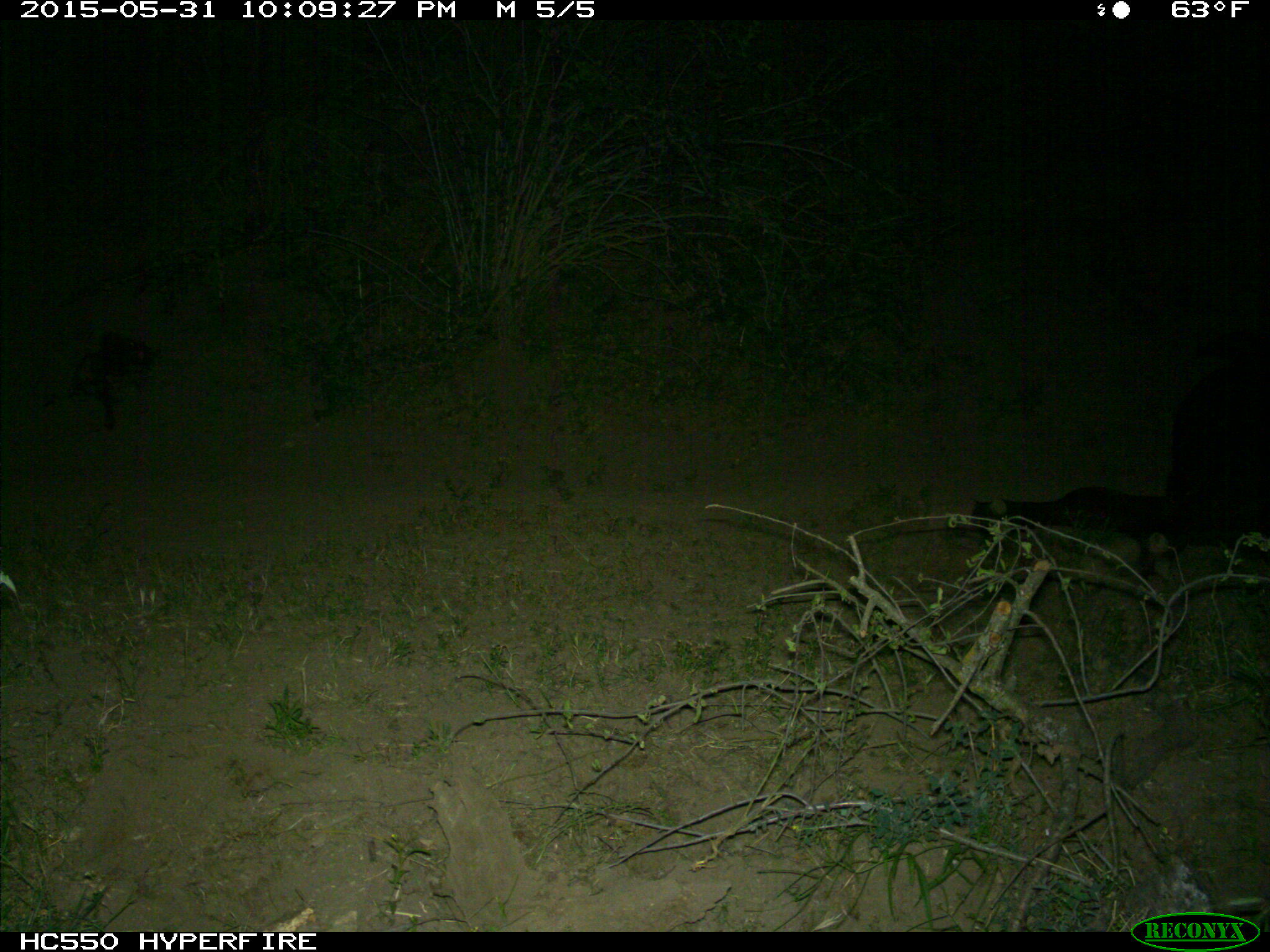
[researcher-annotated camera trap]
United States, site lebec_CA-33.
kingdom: Animalia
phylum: Chordata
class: Mammalia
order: Artiodactyla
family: Bovidae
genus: Bos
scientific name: Bos taurus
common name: domestic cow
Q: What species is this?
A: Bos taurus (domestic cow).